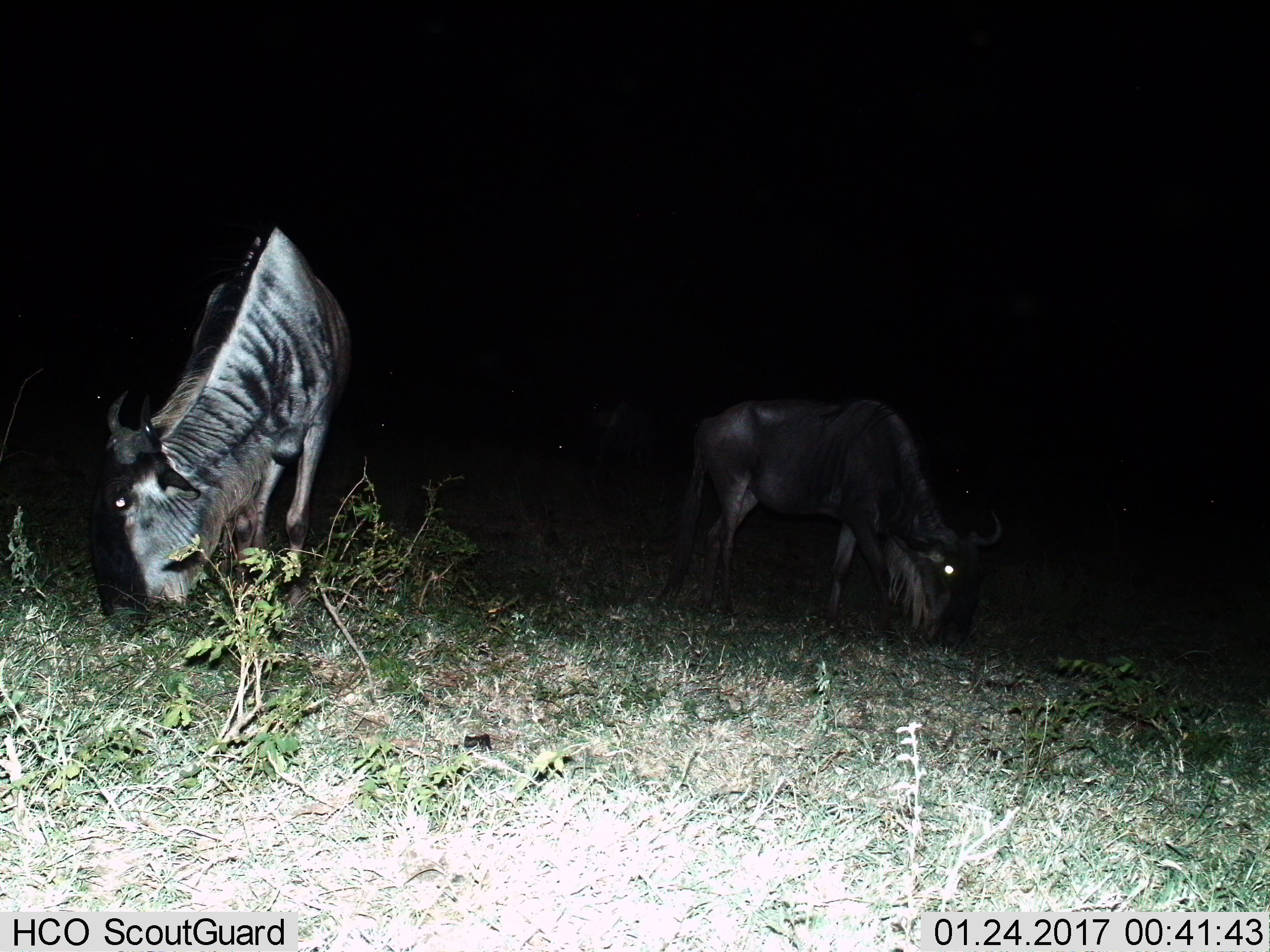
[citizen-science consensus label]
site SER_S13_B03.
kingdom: Animalia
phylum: Chordata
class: Mammalia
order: Artiodactyla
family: Bovidae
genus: Connochaetes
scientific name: Connochaetes taurinus taurinus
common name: blue wildebeest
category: wildebeestblue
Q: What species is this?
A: Wildebeestblue (blue wildebeest) (Connochaetes taurinus taurinus).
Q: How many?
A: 2.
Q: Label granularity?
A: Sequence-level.